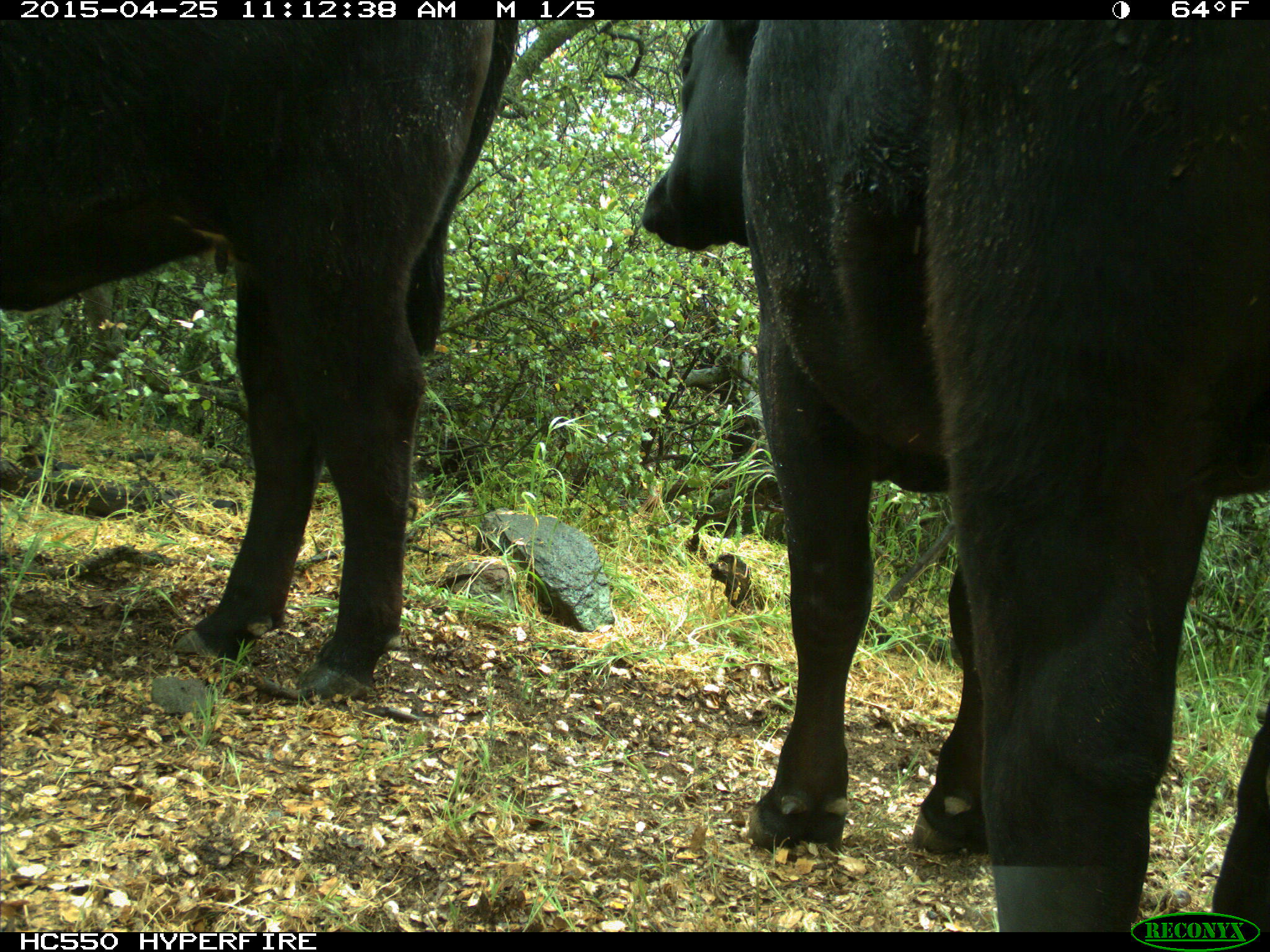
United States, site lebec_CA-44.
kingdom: Animalia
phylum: Chordata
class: Mammalia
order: Artiodactyla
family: Suidae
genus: Sus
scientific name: Sus scrofa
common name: wild boar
Sus scrofa (wild boar).